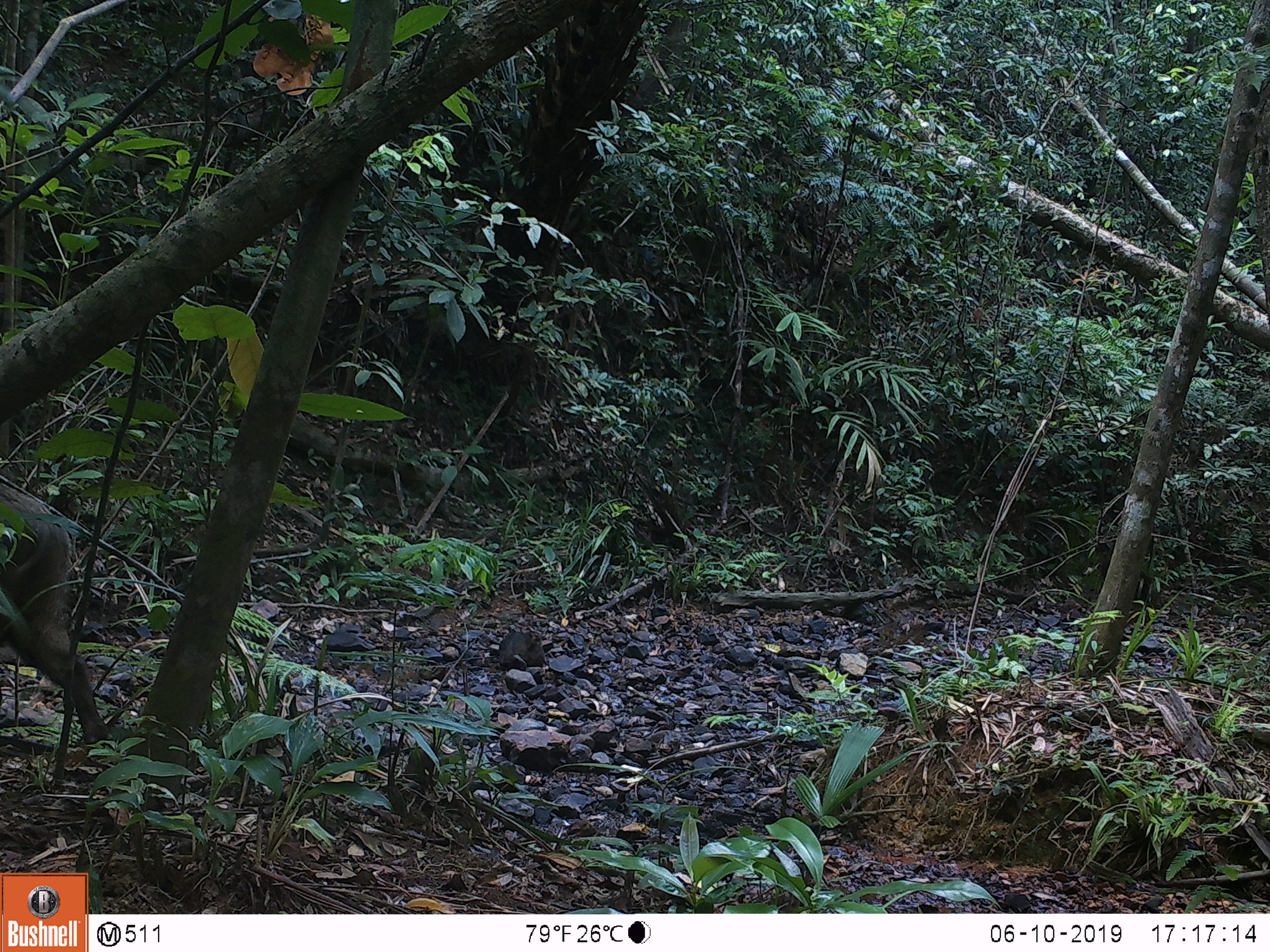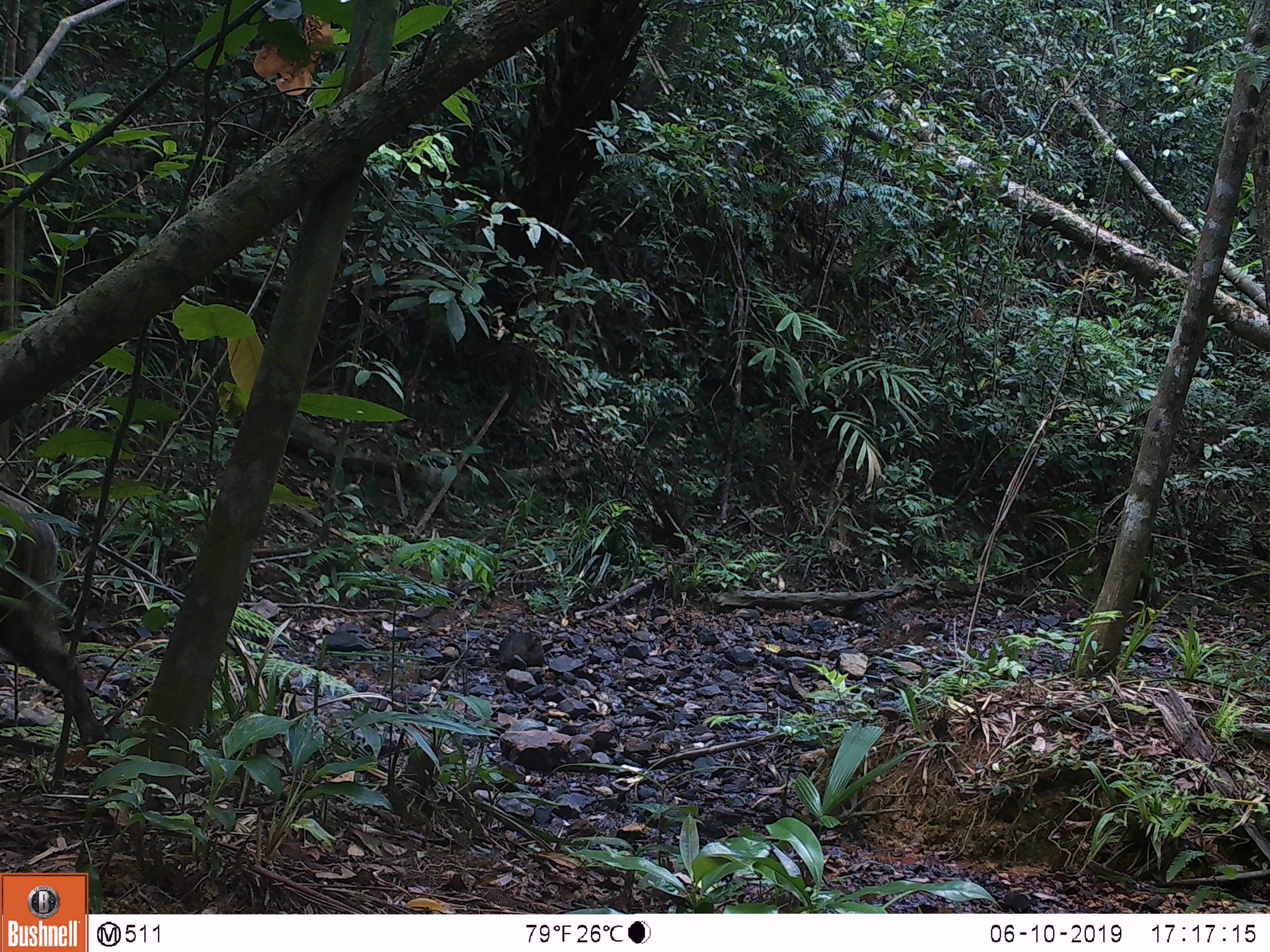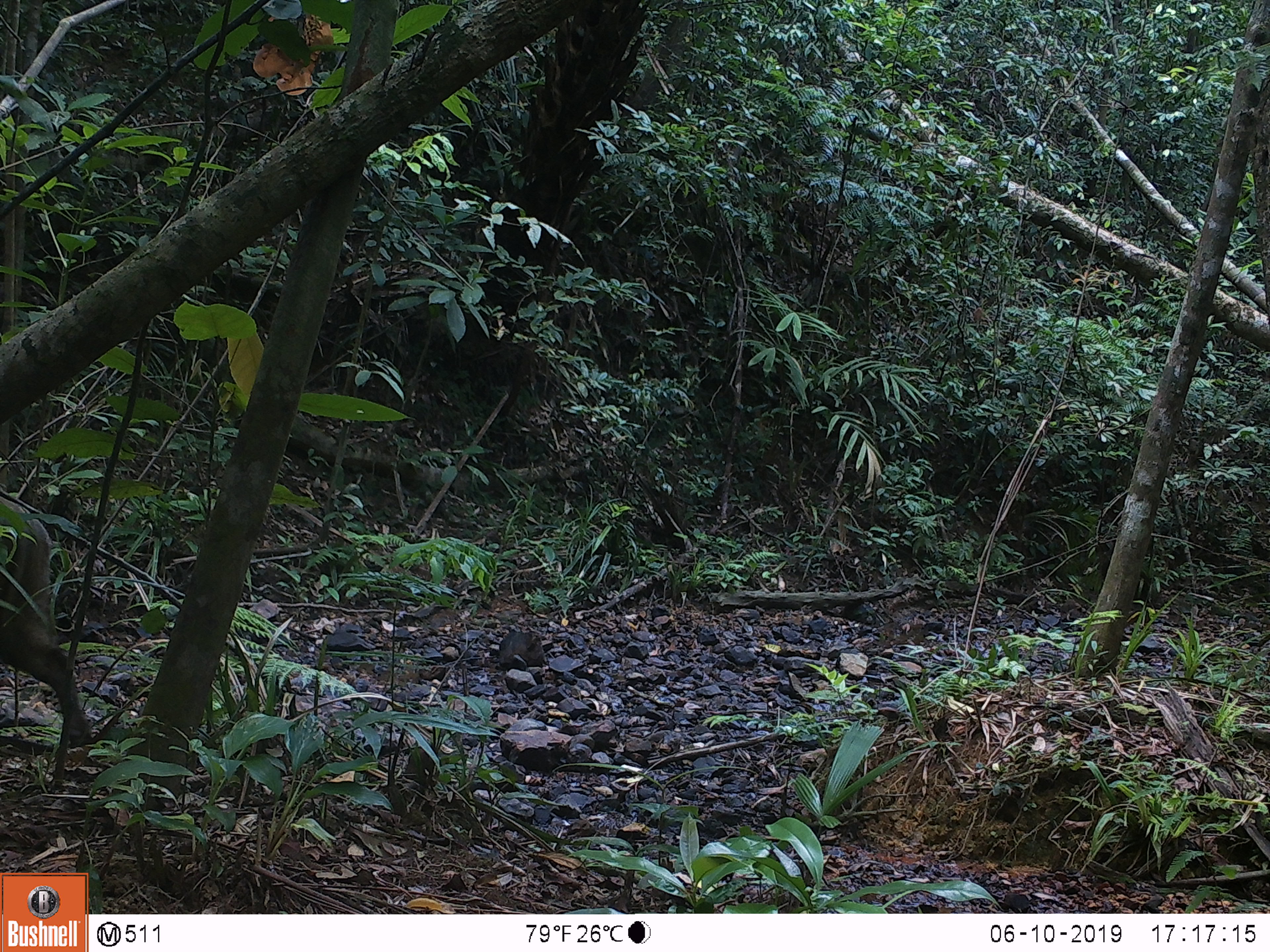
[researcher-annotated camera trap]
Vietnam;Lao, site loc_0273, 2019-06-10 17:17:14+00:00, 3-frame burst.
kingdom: Animalia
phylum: Chordata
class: Mammalia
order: Artiodactyla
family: Suidae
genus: Sus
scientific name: Sus scrofa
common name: eurasian wild pig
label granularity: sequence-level